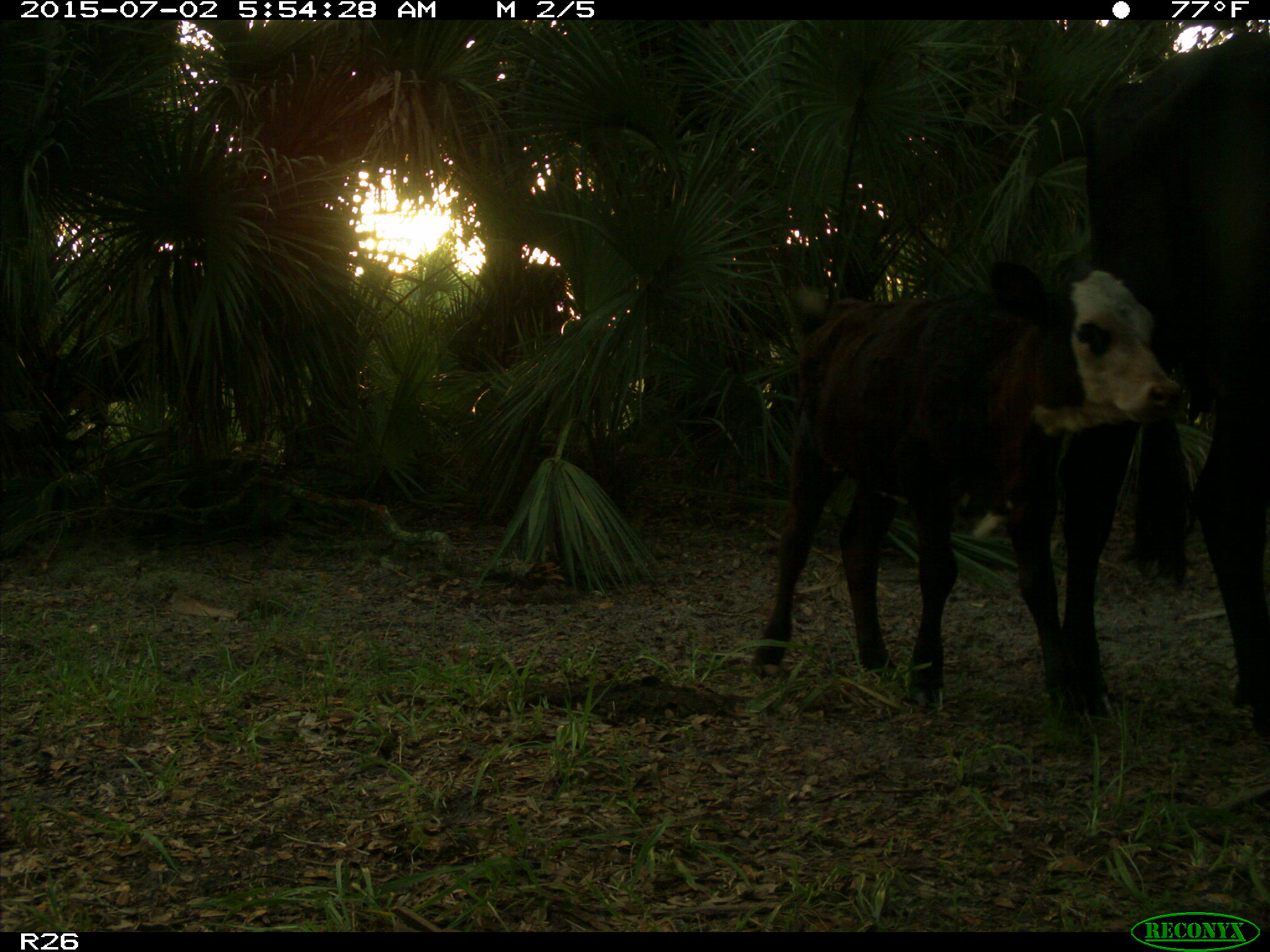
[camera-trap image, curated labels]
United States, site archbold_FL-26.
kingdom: Animalia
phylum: Chordata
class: Mammalia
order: Artiodactyla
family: Bovidae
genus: Bos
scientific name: Bos taurus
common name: domestic cow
Bos taurus (domestic cow).